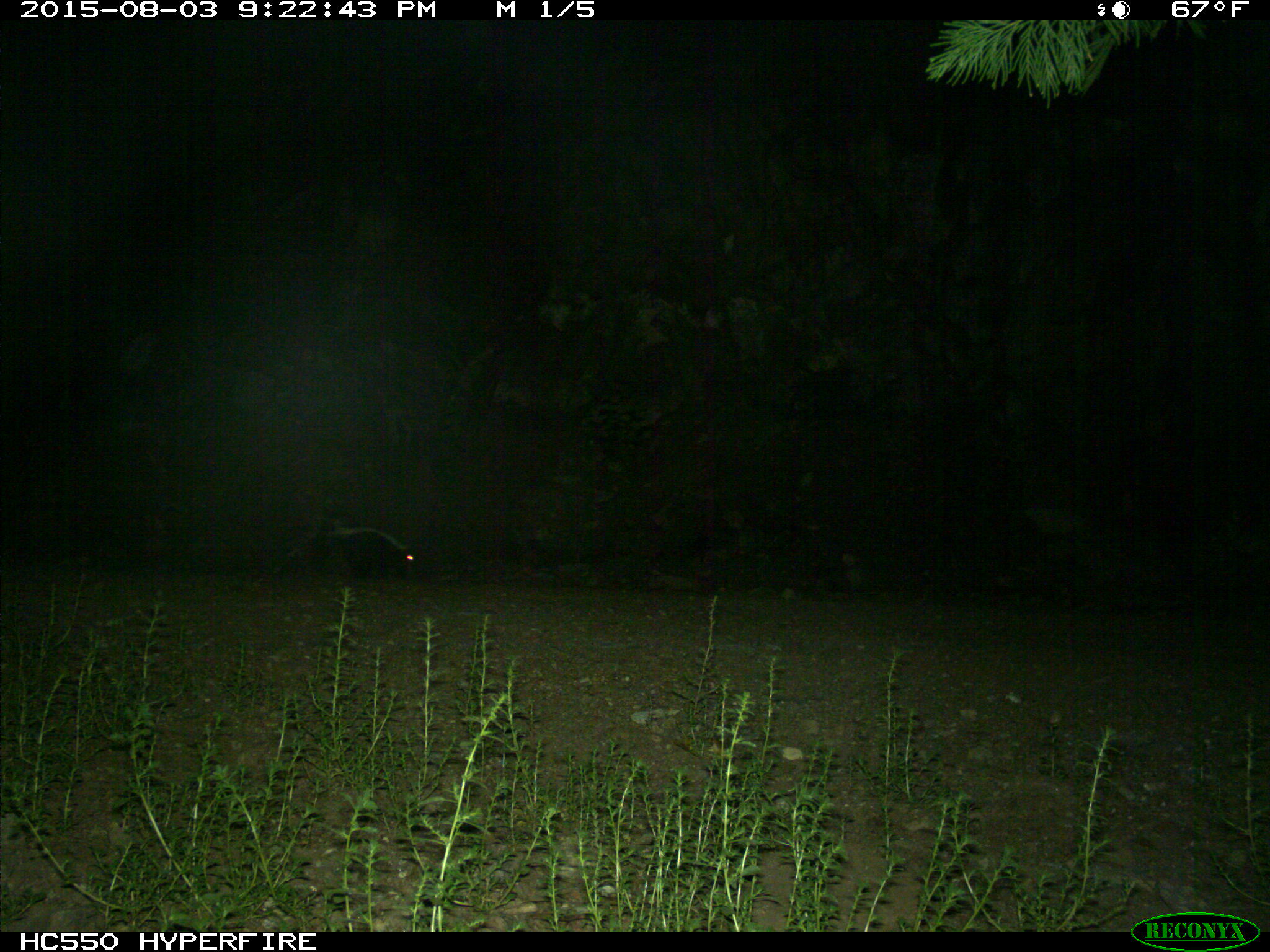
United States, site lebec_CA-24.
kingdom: Animalia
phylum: Chordata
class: Mammalia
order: Carnivora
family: Mephitidae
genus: Mephitis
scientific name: Mephitis mephitis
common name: striped skunk